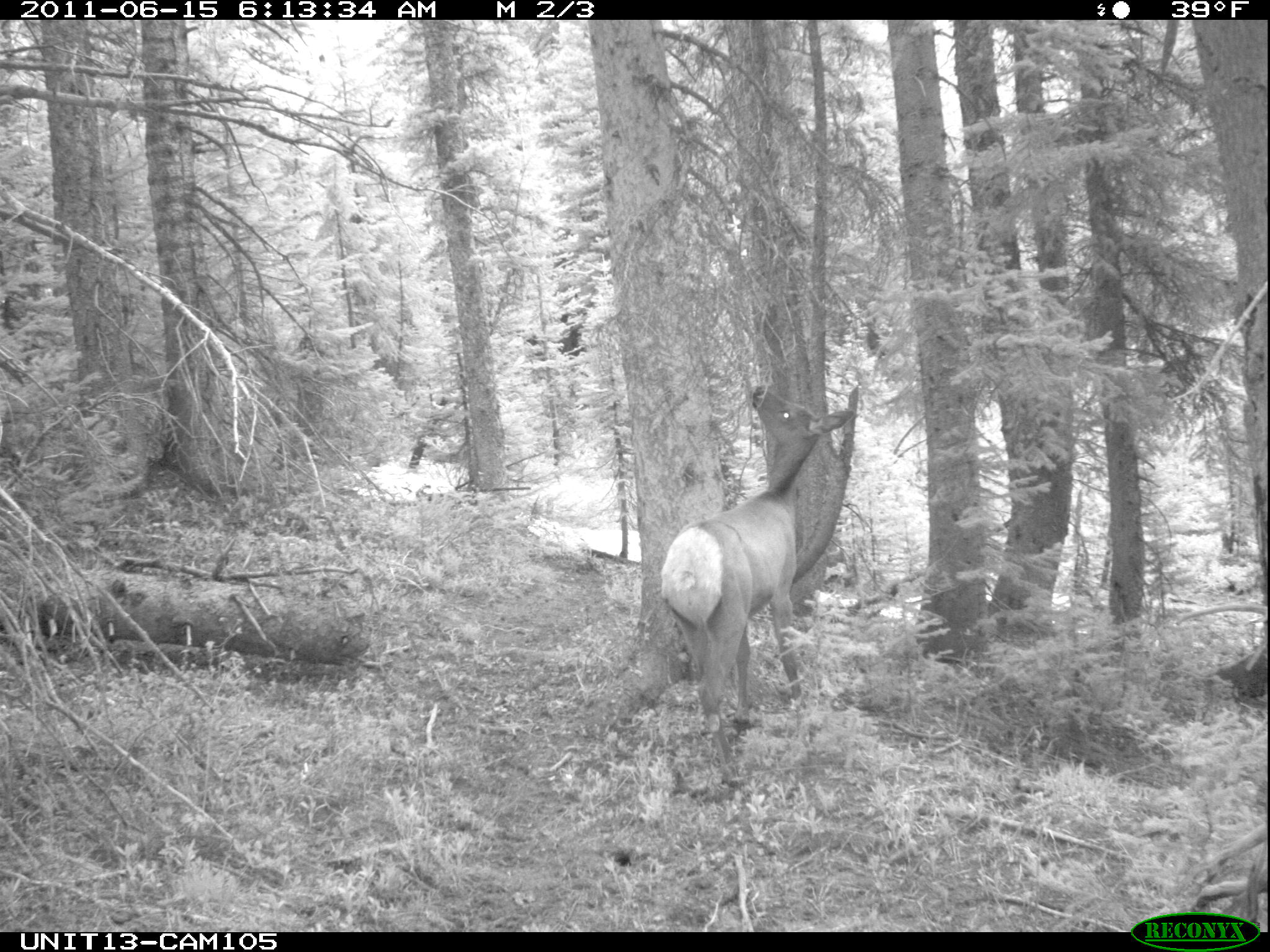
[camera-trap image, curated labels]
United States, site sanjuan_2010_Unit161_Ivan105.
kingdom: Animalia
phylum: Chordata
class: Mammalia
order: Artiodactyla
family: Cervidae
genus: Cervus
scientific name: Cervus elaphus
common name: red deer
Cervus elaphus (red deer).